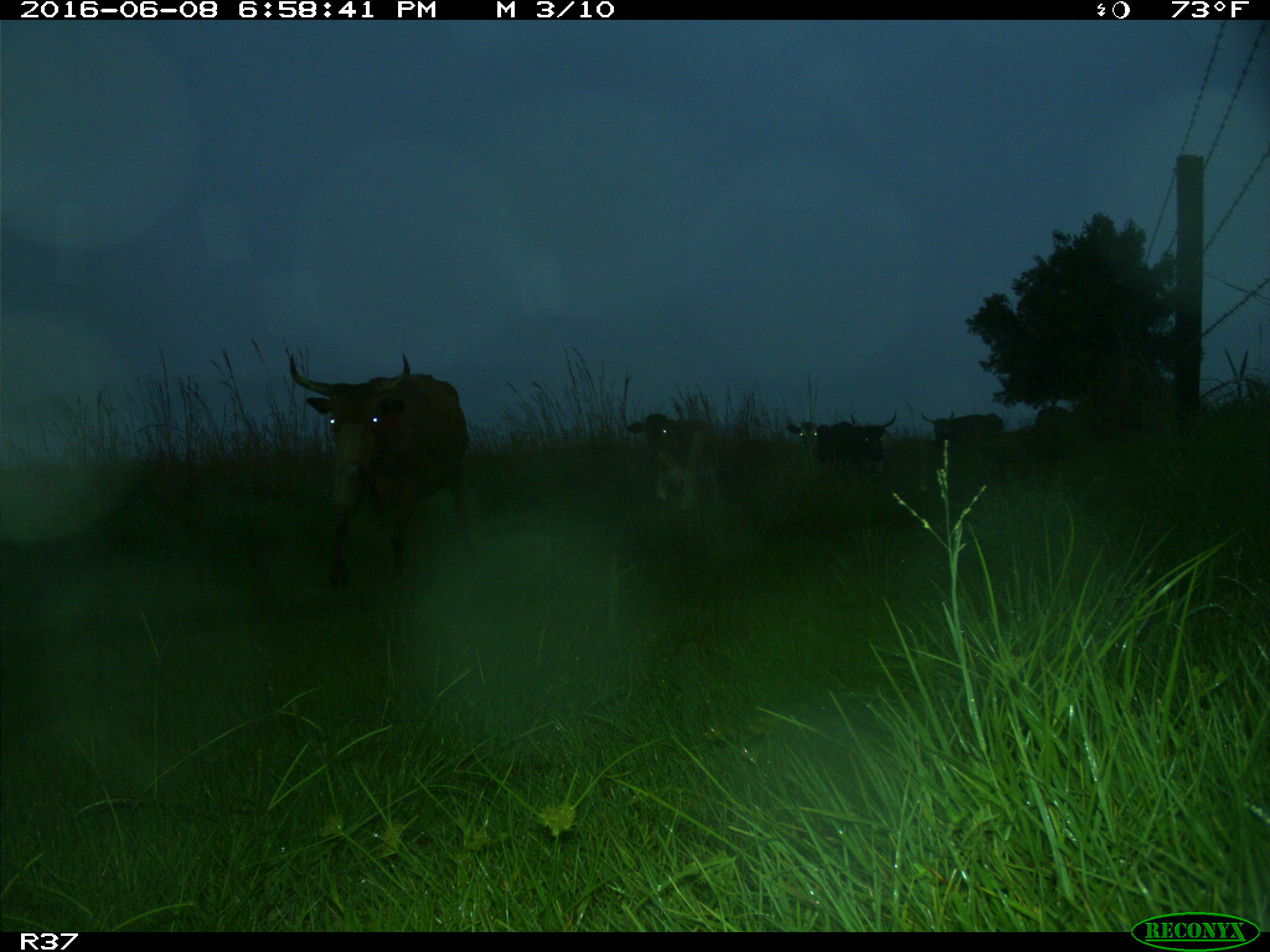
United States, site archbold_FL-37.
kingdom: Animalia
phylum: Chordata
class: Mammalia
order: Artiodactyla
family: Bovidae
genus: Bos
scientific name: Bos taurus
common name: domestic cow